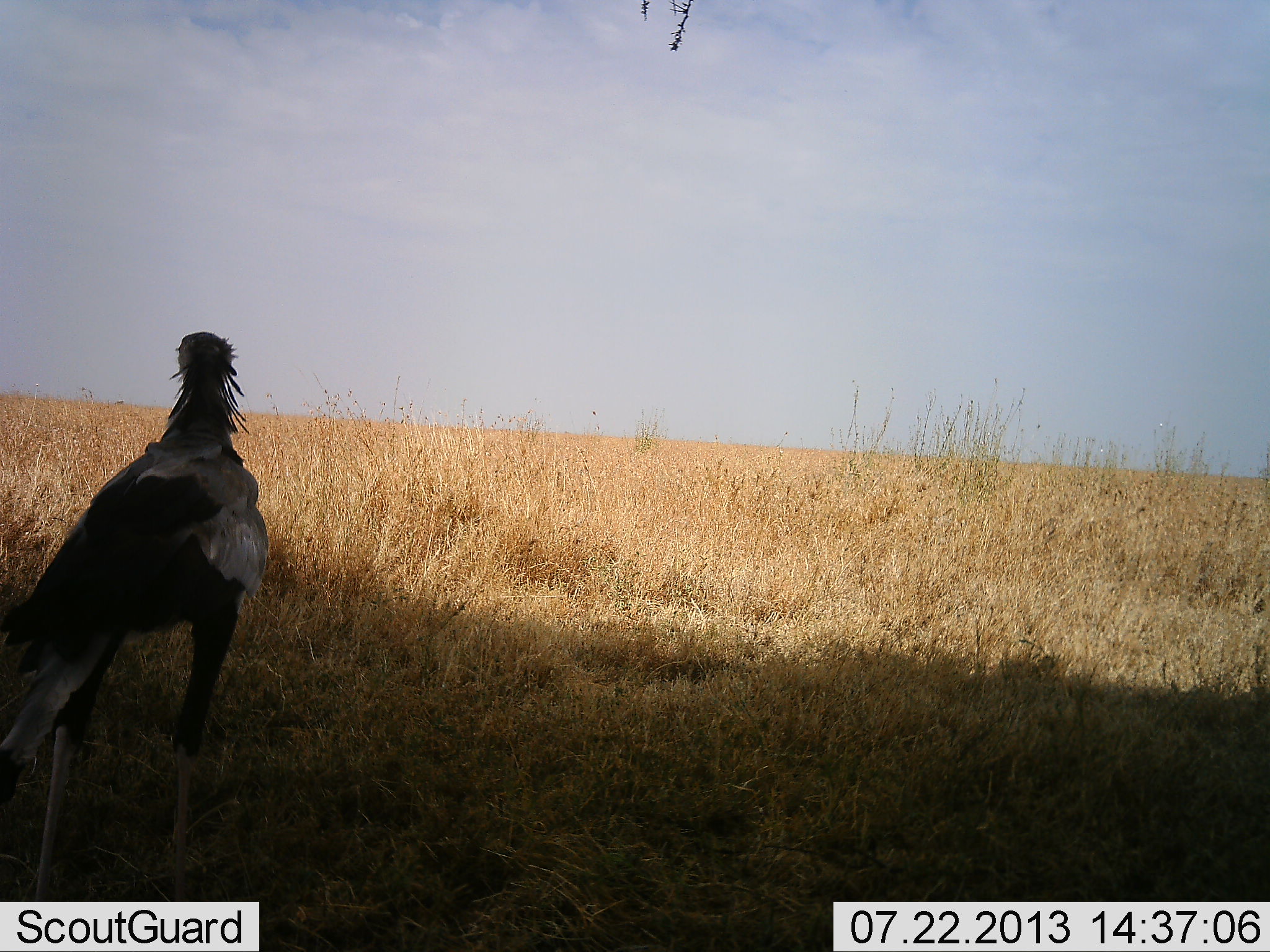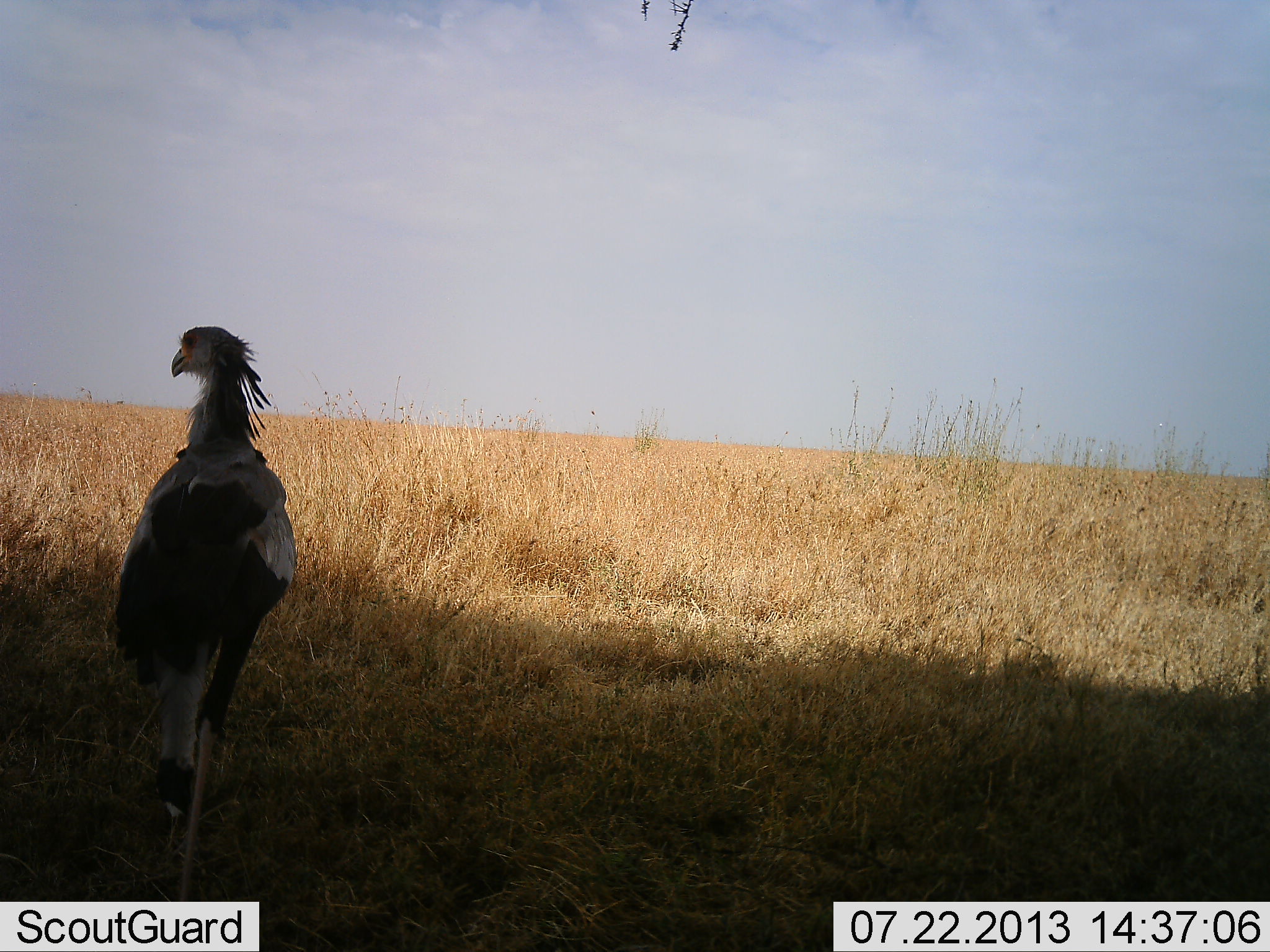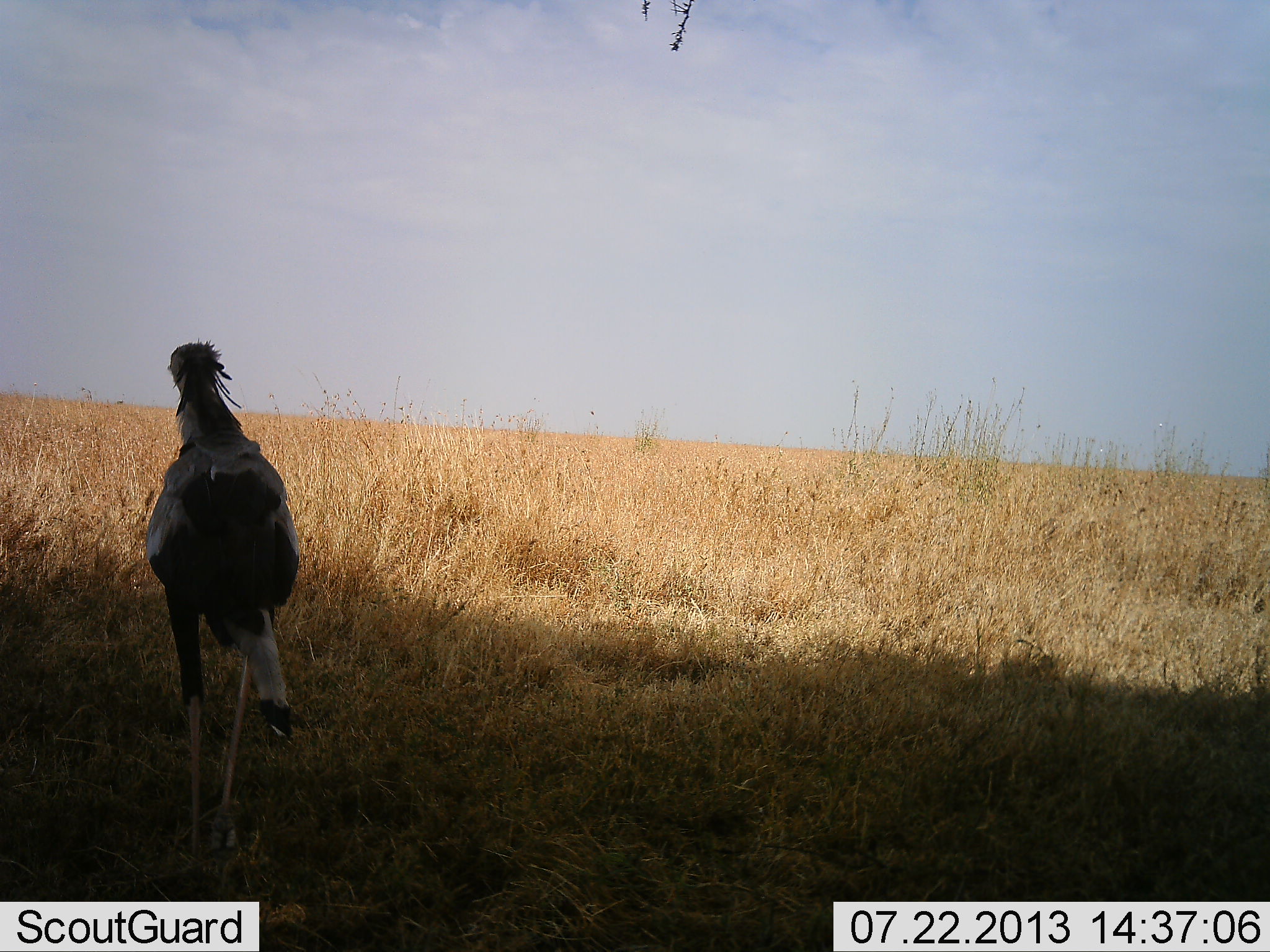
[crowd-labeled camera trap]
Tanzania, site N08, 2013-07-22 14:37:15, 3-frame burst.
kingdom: Animalia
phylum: Chordata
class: Aves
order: Accipitriformes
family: Sagittariidae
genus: Sagittarius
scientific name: Sagittarius serpentarius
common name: secretary bird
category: secretarybird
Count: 1.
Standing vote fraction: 20%.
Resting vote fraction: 0%.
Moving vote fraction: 80%.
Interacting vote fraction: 0%.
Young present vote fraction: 0%.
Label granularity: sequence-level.